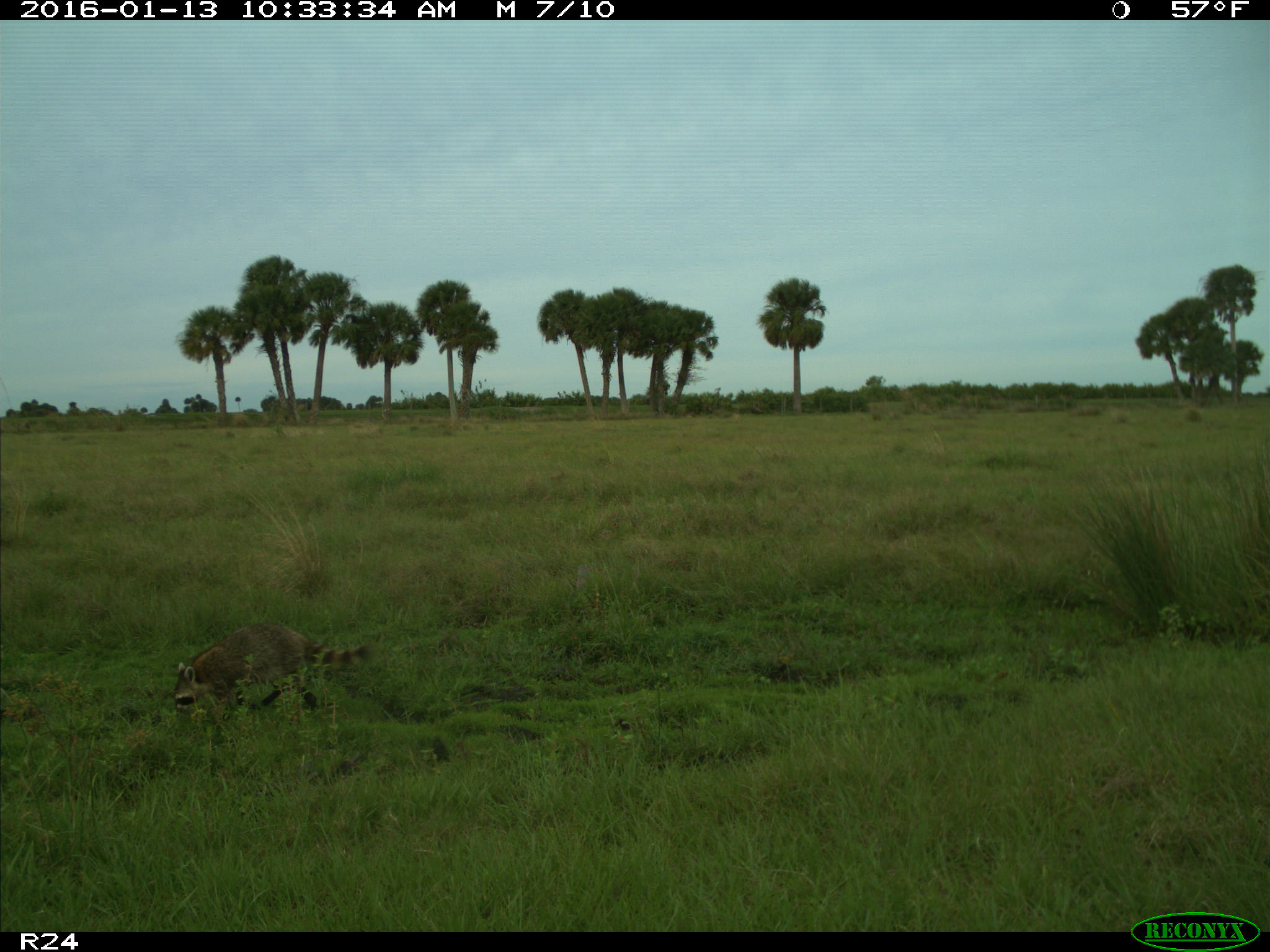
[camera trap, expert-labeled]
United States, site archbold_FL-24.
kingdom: Animalia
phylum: Chordata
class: Mammalia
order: Carnivora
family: Procyonidae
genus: Procyon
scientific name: Procyon lotor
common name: common raccoon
Procyon lotor (common raccoon).